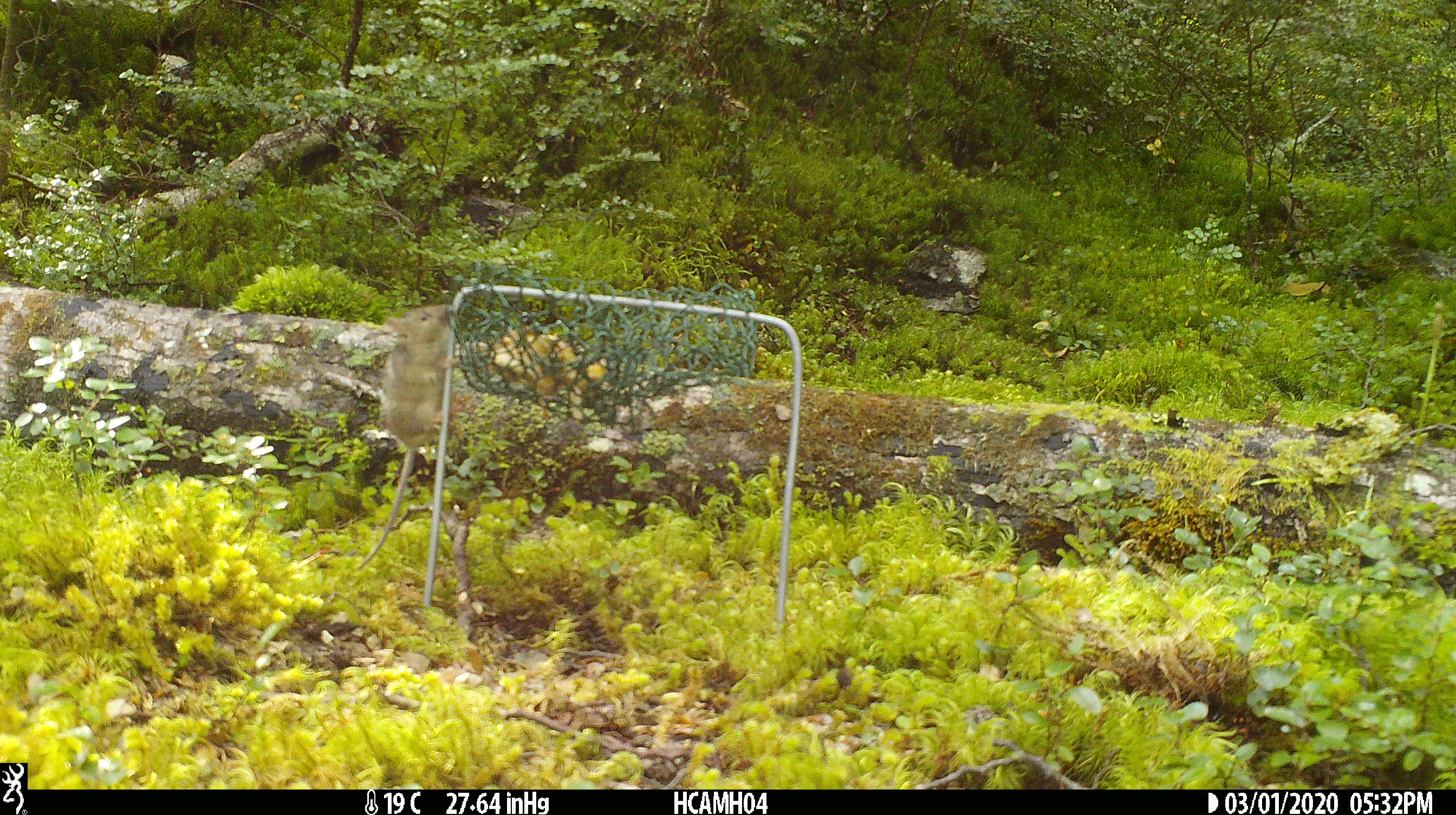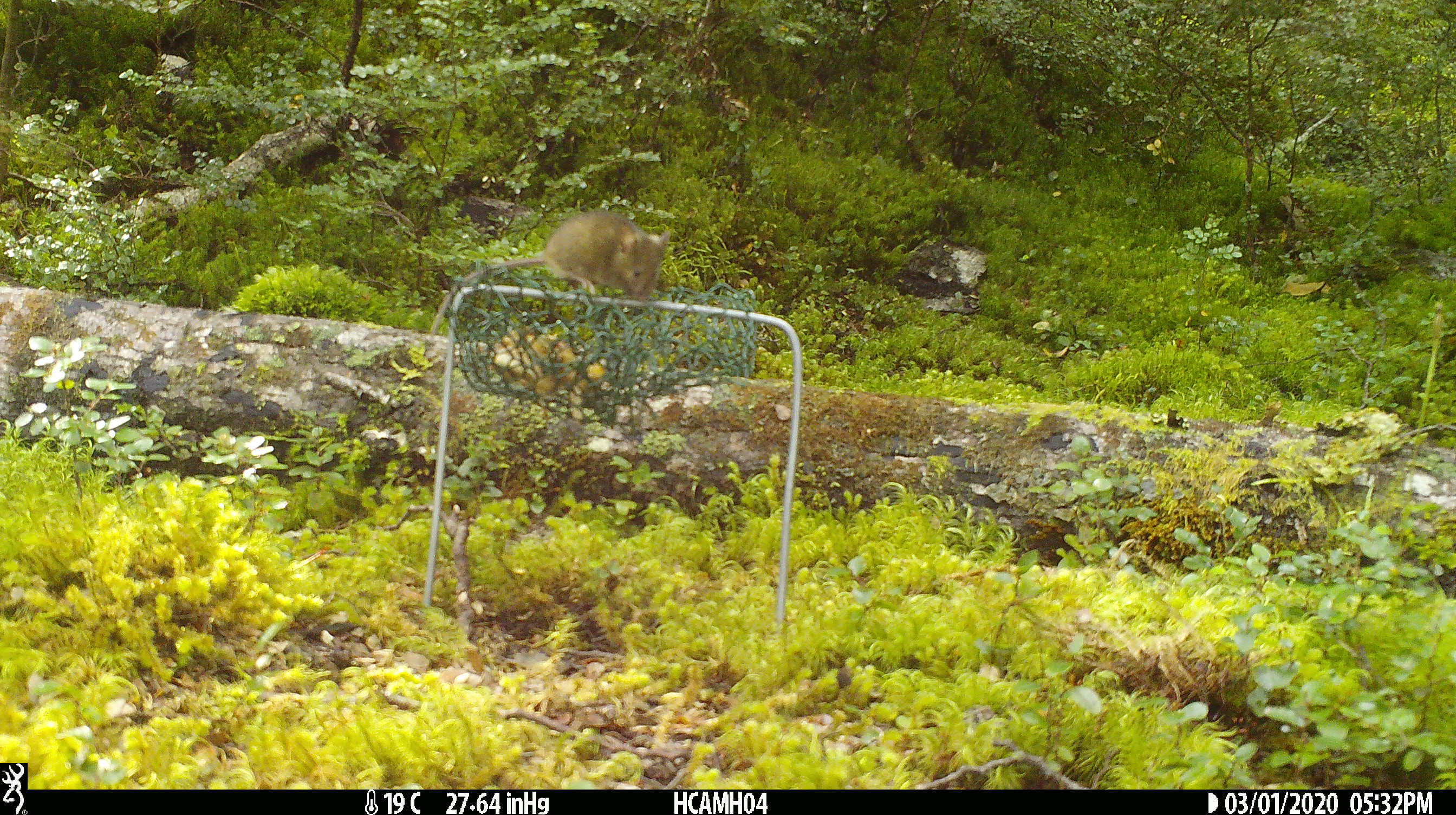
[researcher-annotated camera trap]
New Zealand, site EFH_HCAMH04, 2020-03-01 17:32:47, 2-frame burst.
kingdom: Animalia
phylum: Chordata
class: Mammalia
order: Rodentia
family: Muridae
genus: Mus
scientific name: Mus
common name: mouse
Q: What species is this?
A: Mouse (Mus).